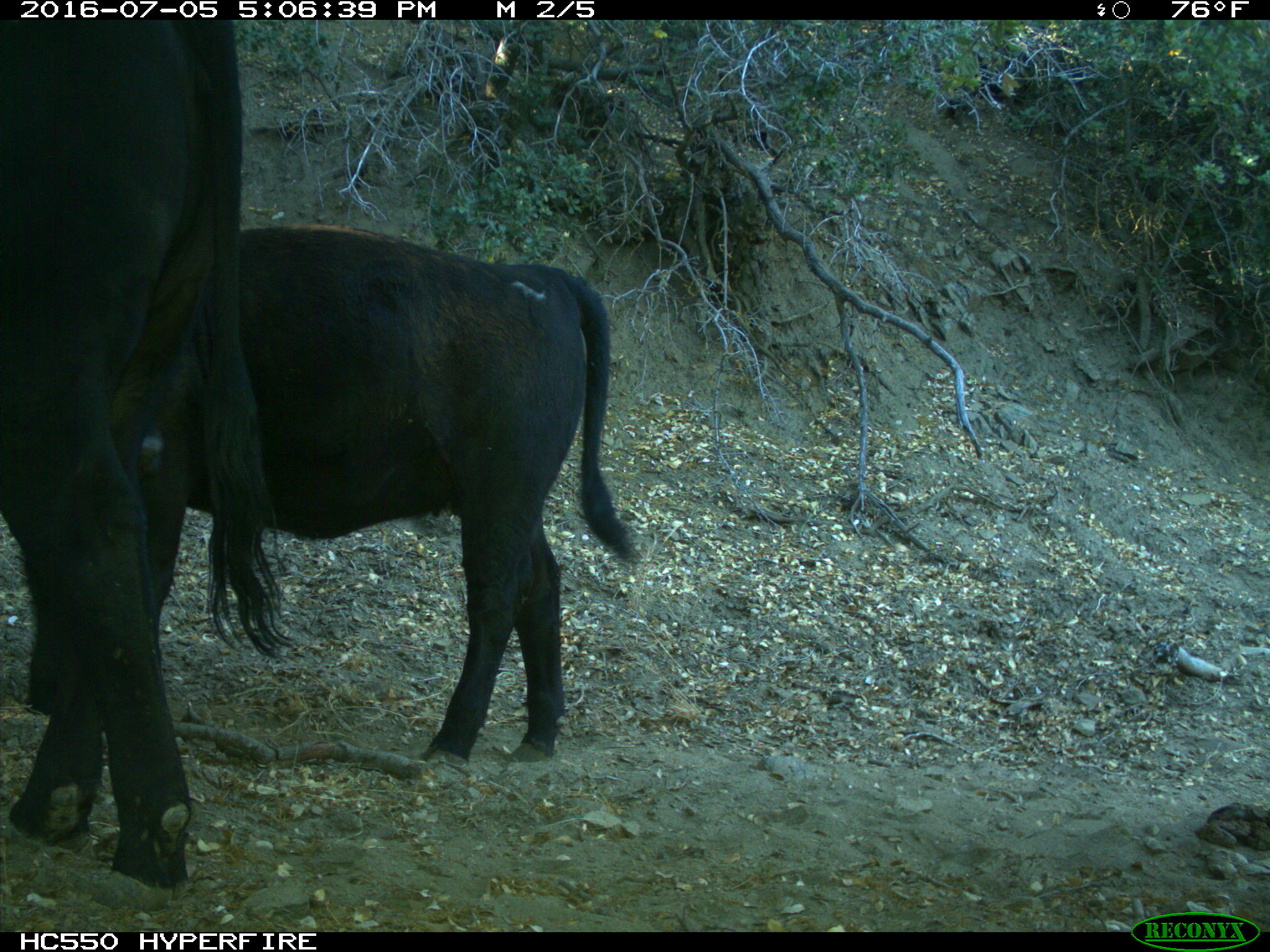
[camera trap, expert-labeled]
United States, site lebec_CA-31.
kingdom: Animalia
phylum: Chordata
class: Mammalia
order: Artiodactyla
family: Bovidae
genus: Bos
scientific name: Bos taurus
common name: domestic cow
Bos taurus (domestic cow).